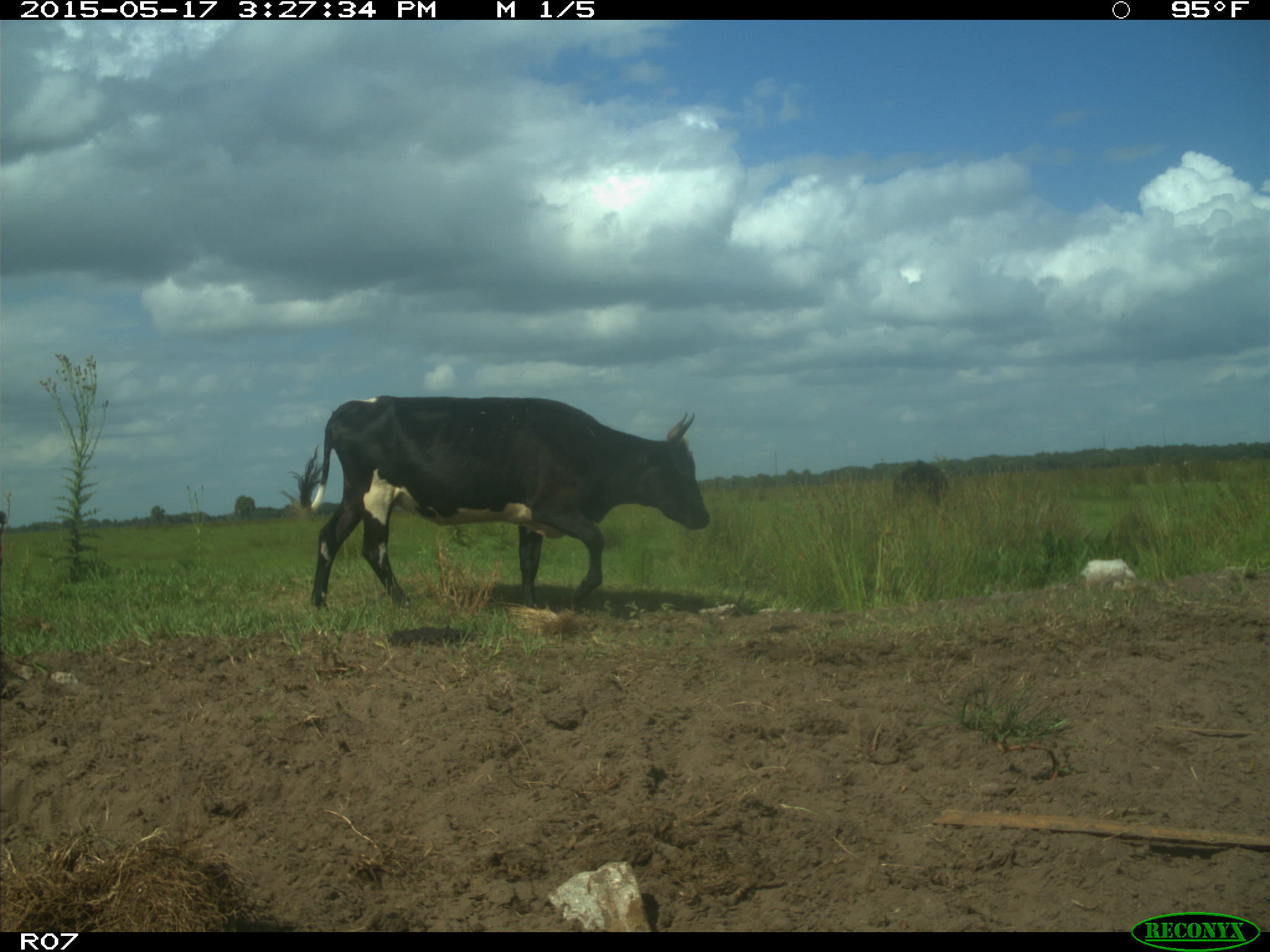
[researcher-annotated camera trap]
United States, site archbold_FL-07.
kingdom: Animalia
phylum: Chordata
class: Mammalia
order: Artiodactyla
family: Bovidae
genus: Bos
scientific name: Bos taurus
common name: domestic cow